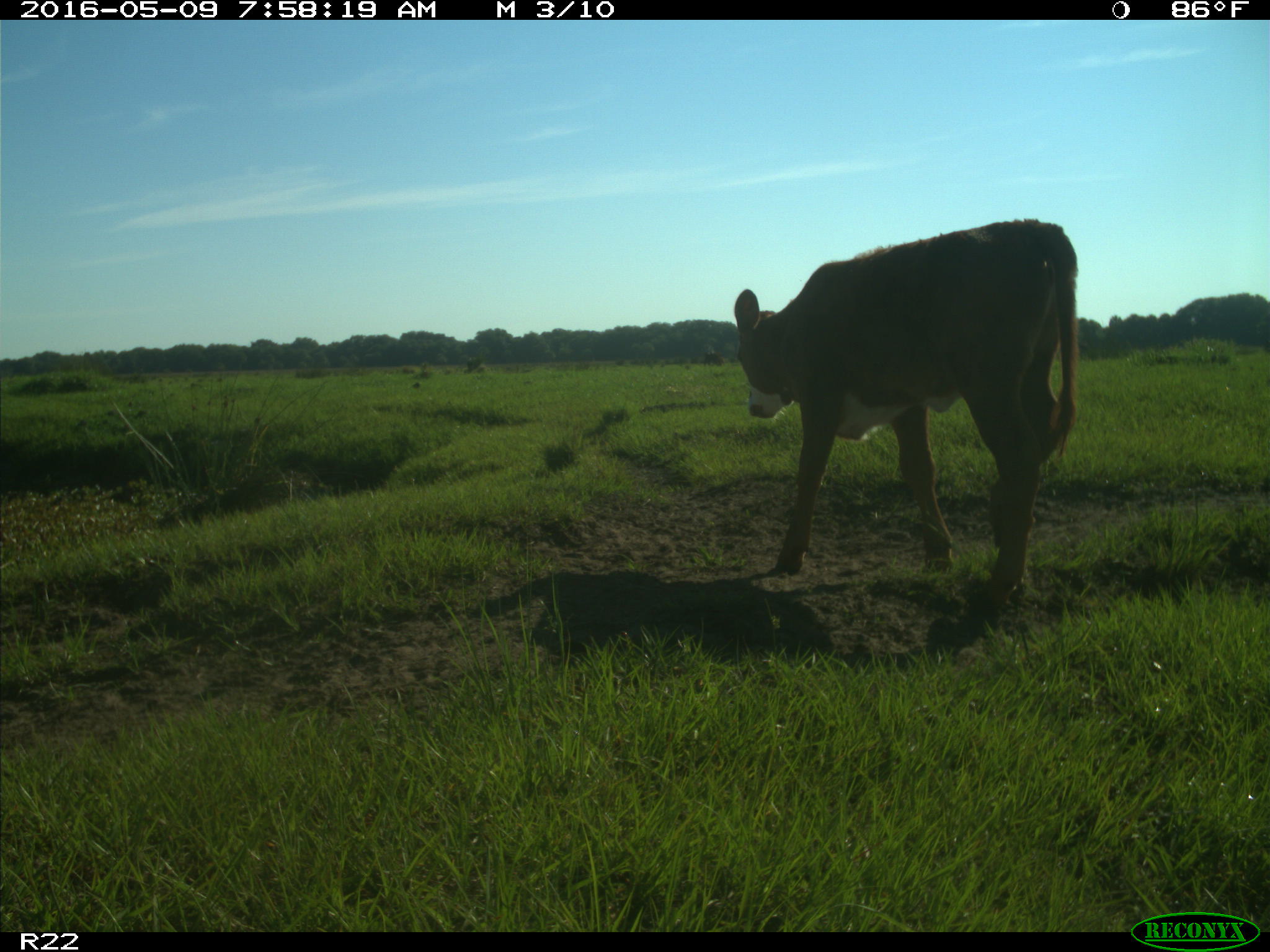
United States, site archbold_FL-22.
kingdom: Animalia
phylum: Chordata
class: Mammalia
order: Artiodactyla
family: Bovidae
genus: Bos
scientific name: Bos taurus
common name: domestic cow